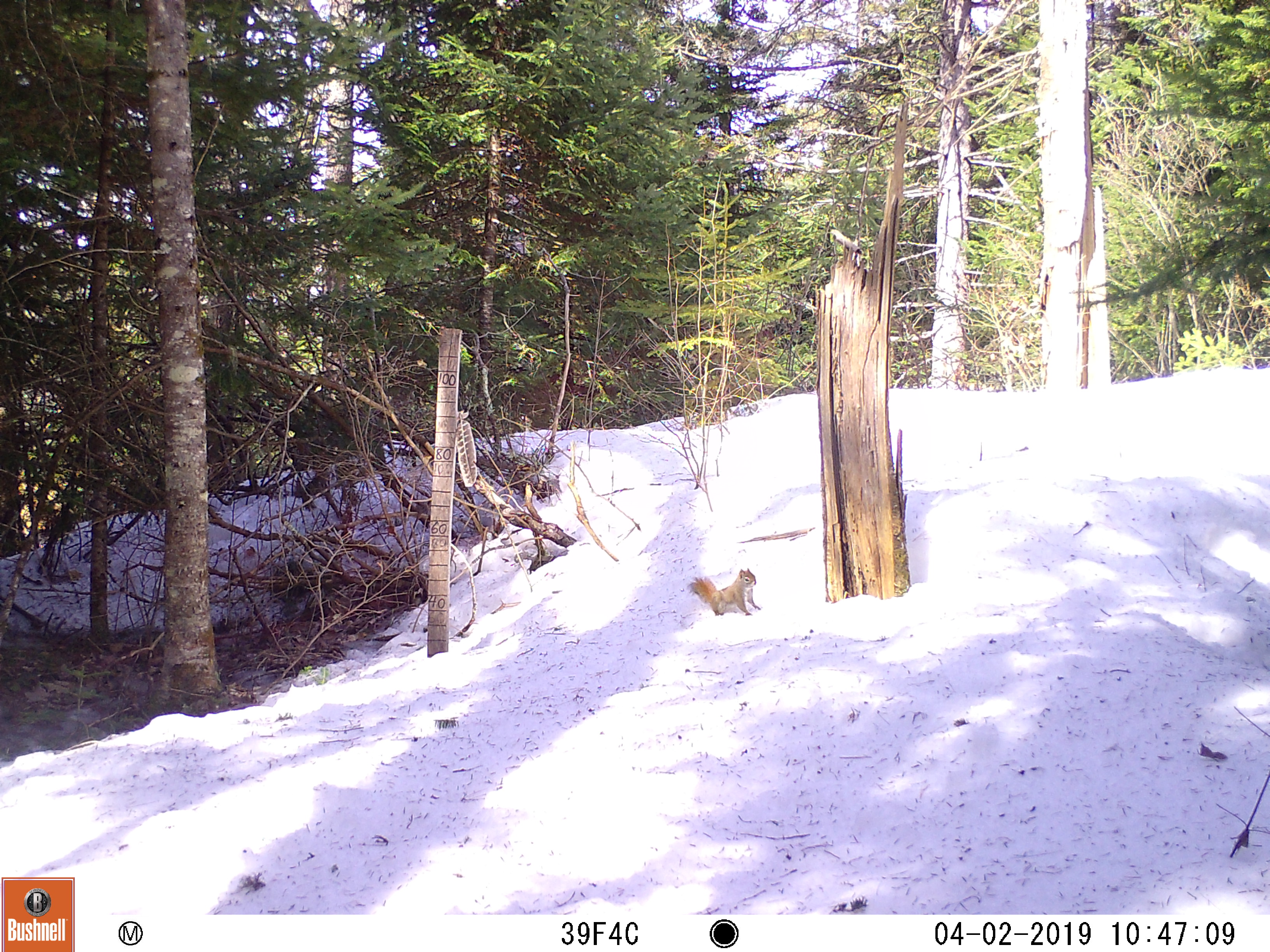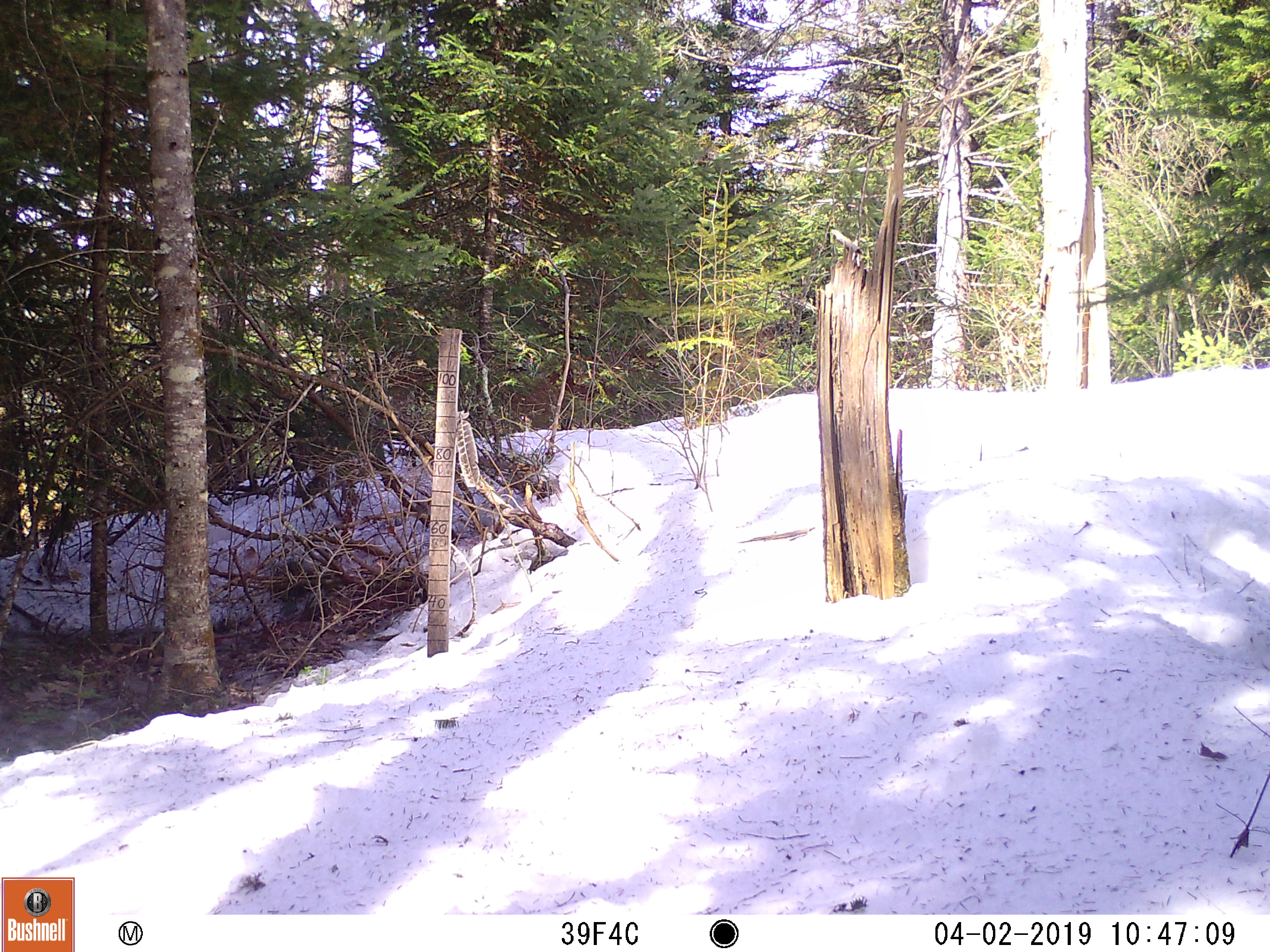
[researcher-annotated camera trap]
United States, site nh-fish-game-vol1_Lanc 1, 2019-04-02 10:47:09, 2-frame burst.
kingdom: Animalia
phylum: Chordata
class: Mammalia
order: Rodentia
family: Sciuridae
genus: Tamiasciurus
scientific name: Tamiasciurus hudsonicus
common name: red squirrel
Red squirrel (Tamiasciurus hudsonicus).